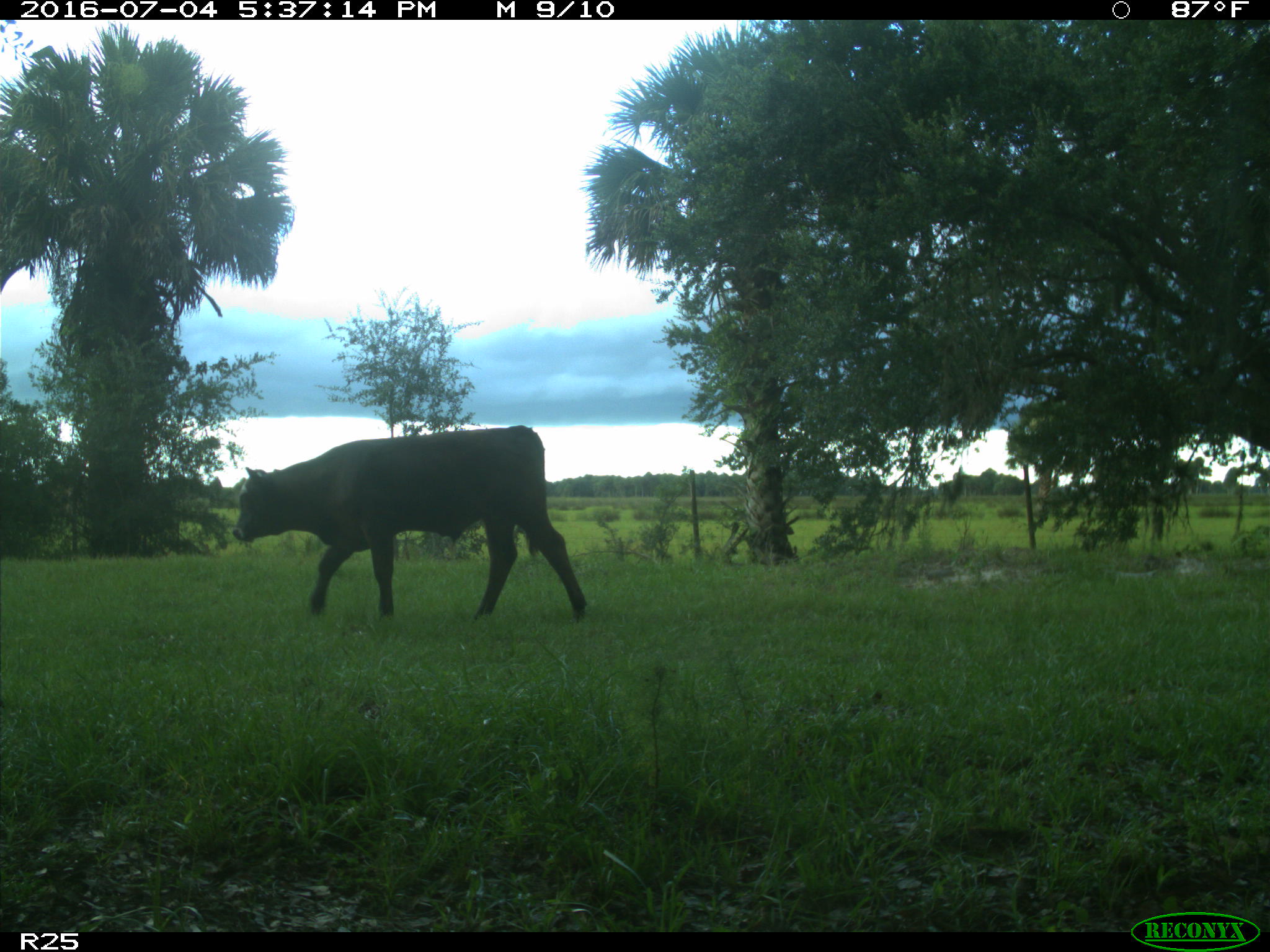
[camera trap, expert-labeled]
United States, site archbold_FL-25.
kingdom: Animalia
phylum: Chordata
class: Mammalia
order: Artiodactyla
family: Bovidae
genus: Bos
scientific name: Bos taurus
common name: domestic cow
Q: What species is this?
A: Bos taurus (domestic cow).